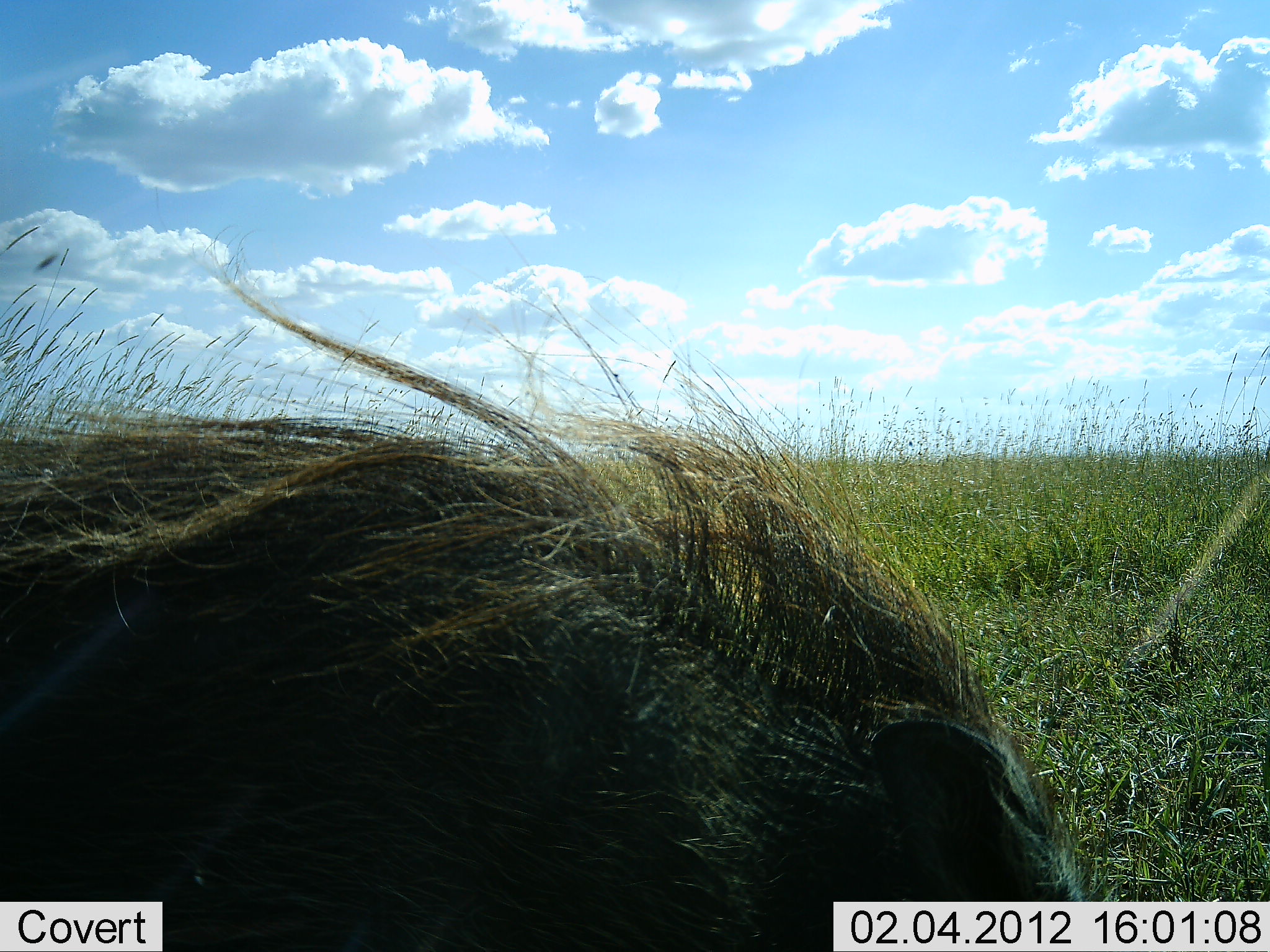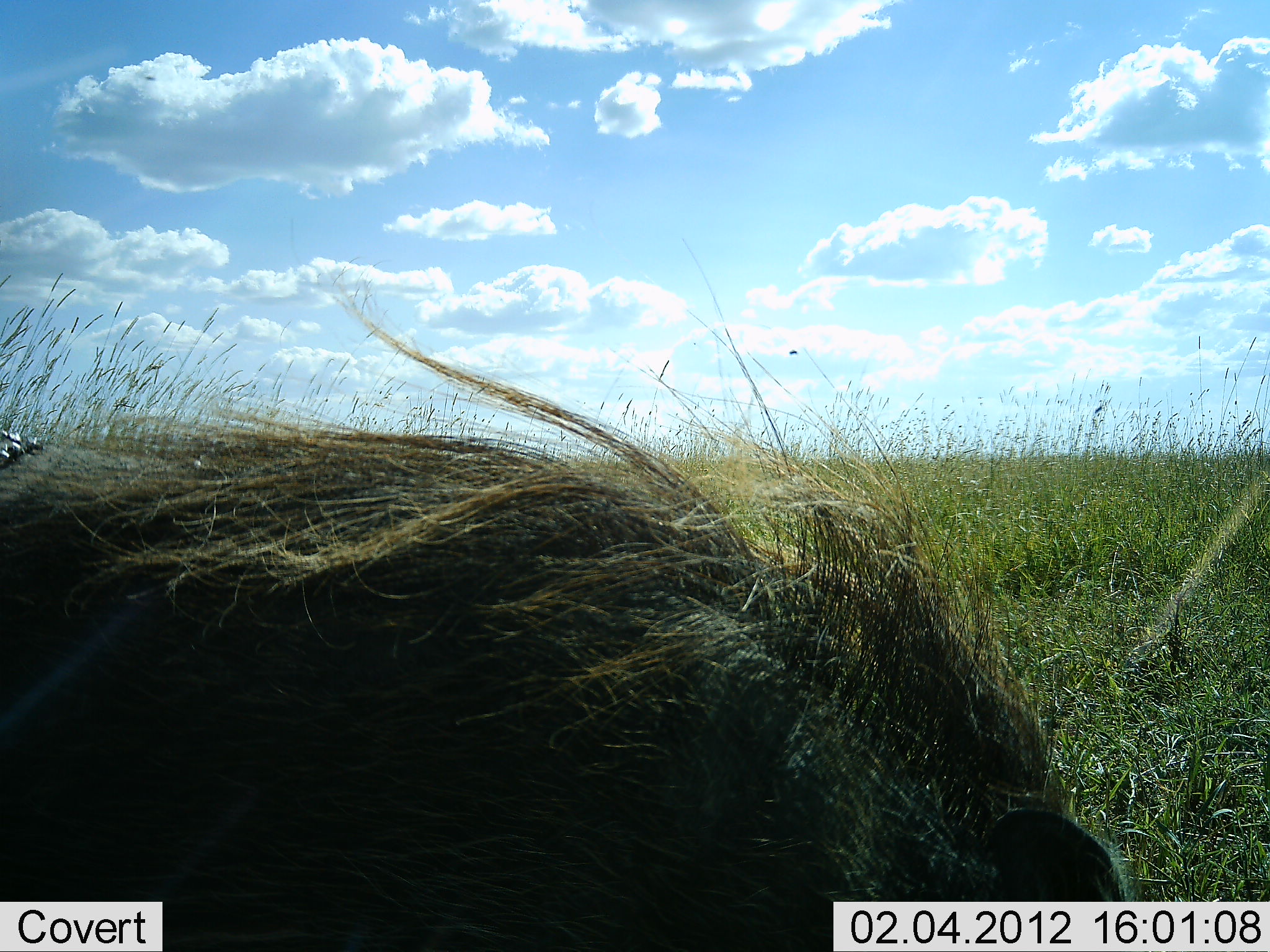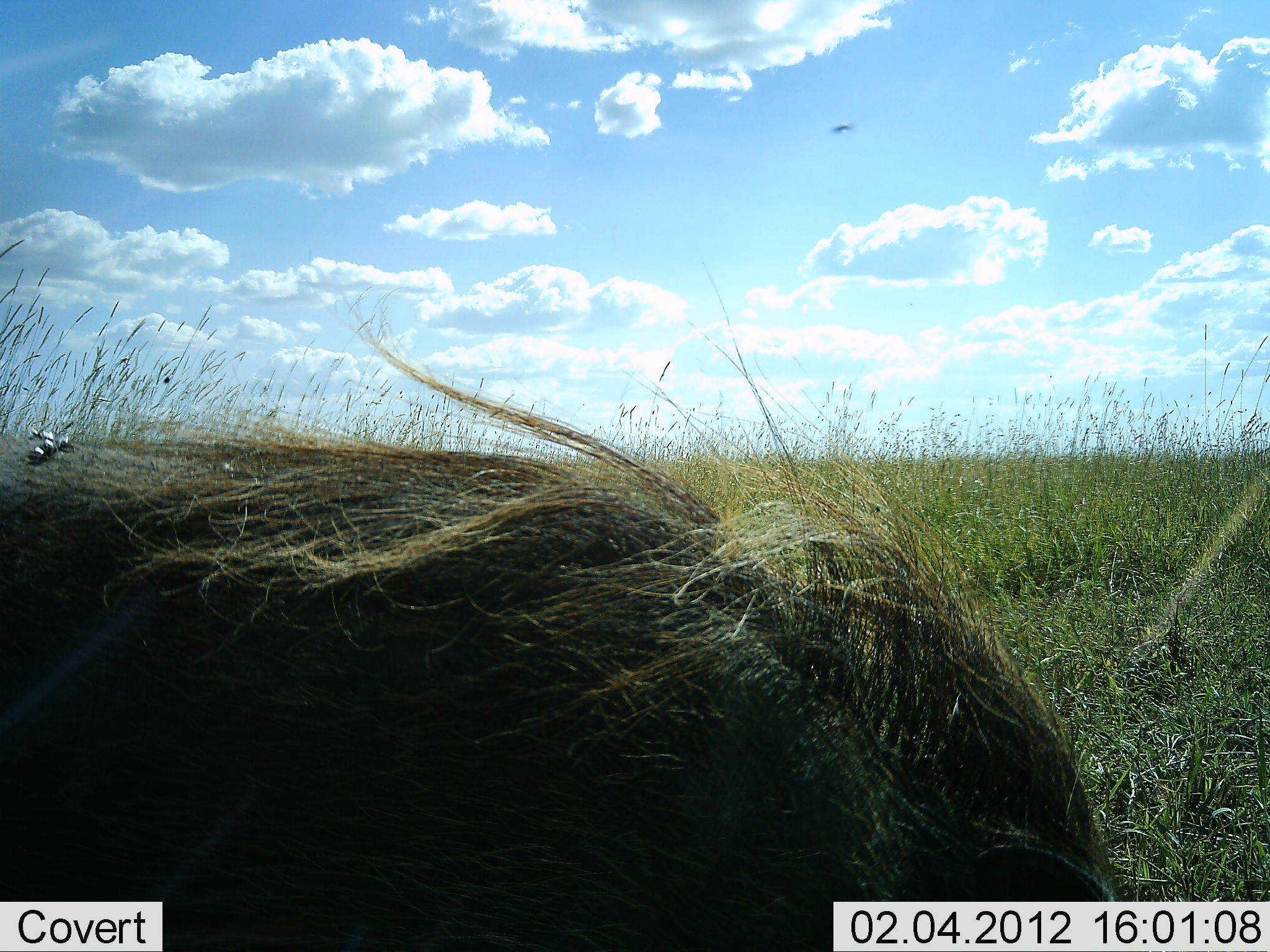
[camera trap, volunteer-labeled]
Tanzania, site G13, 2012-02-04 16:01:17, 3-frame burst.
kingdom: Animalia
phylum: Chordata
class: Mammalia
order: Artiodactyla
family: Suidae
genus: Phacochoerus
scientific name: Phacochoerus africanus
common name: warthog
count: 1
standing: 54%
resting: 0%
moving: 19%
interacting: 0%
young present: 0%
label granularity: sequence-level